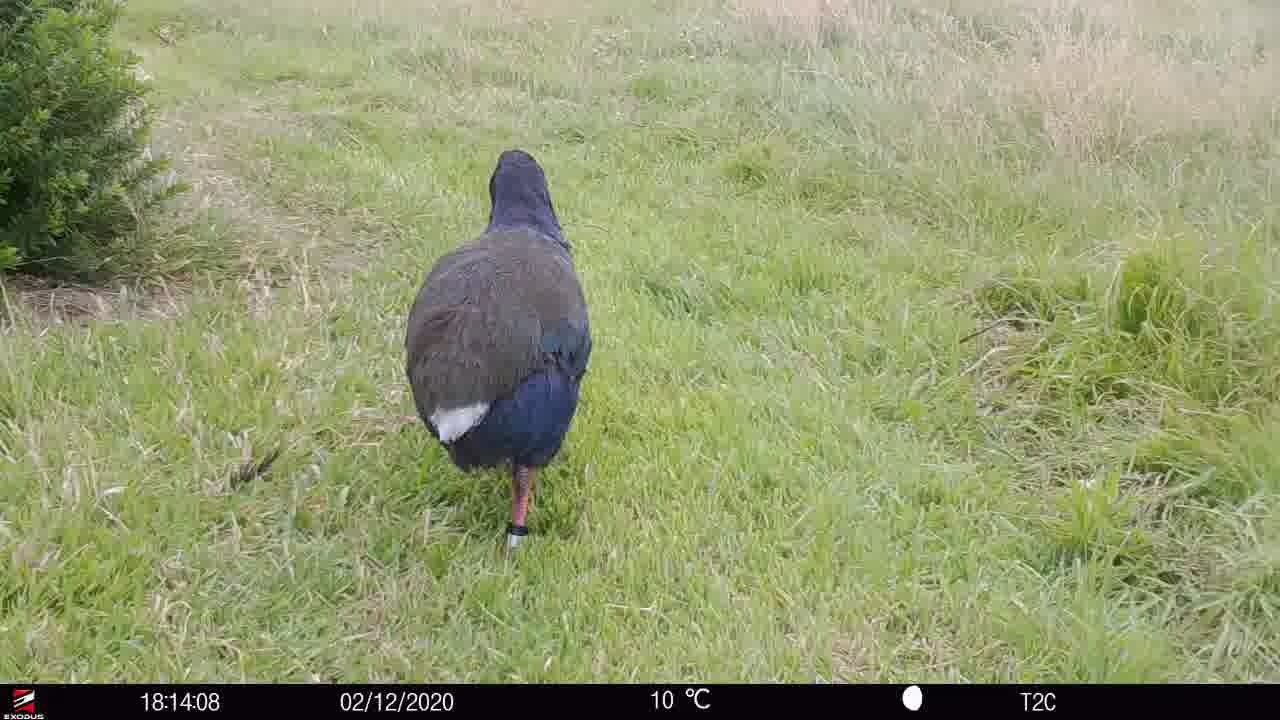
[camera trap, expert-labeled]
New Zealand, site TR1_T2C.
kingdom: Animalia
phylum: Chordata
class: Aves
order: Gruiformes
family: Rallidae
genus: Porphyrio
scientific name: Porphyrio mantelli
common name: takahe